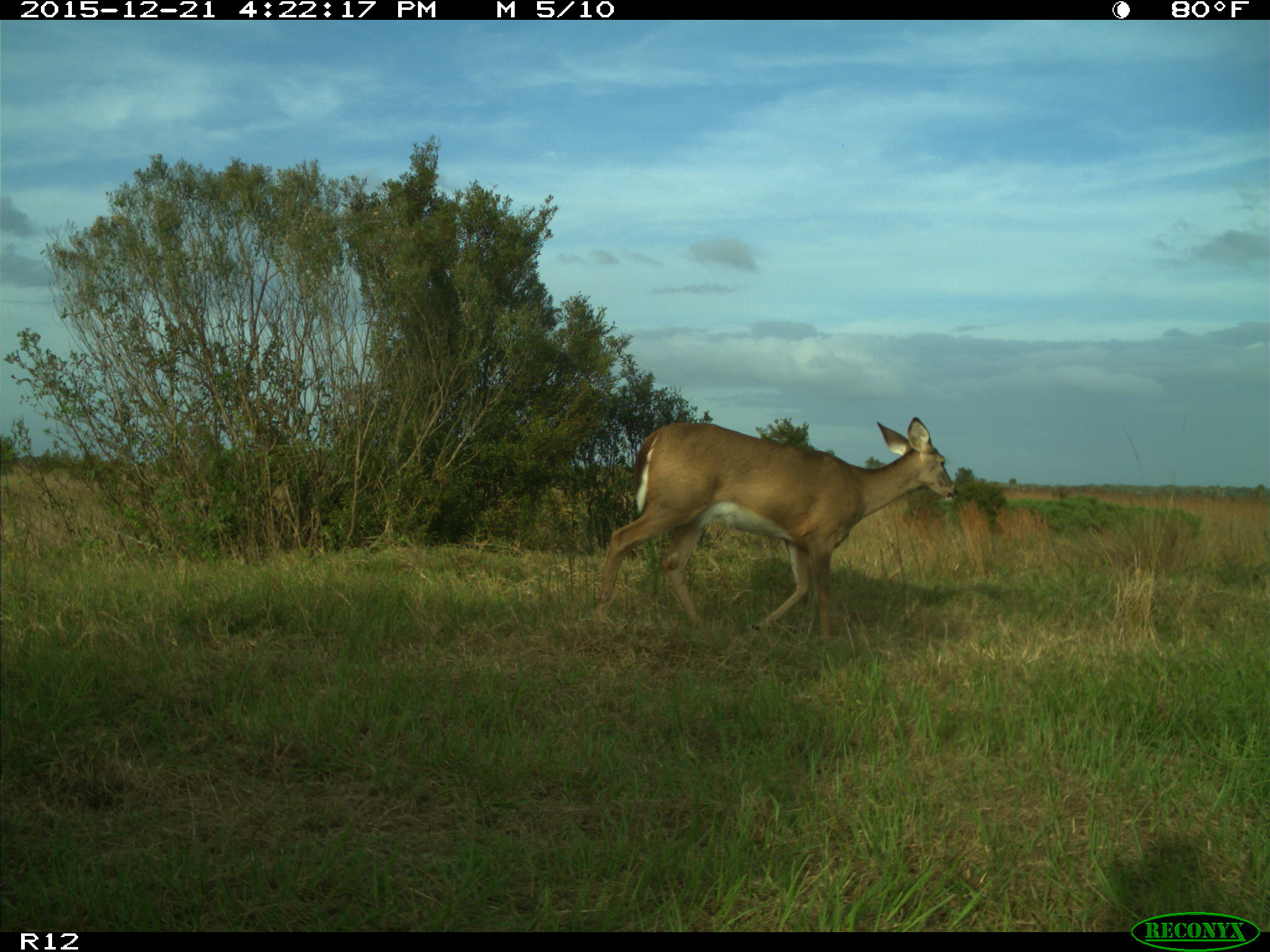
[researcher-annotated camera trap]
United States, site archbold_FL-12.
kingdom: Animalia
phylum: Chordata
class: Mammalia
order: Artiodactyla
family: Cervidae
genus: Odocoileus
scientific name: Odocoileus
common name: deer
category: unidentified deer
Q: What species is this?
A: Unidentified deer (deer) (Odocoileus).